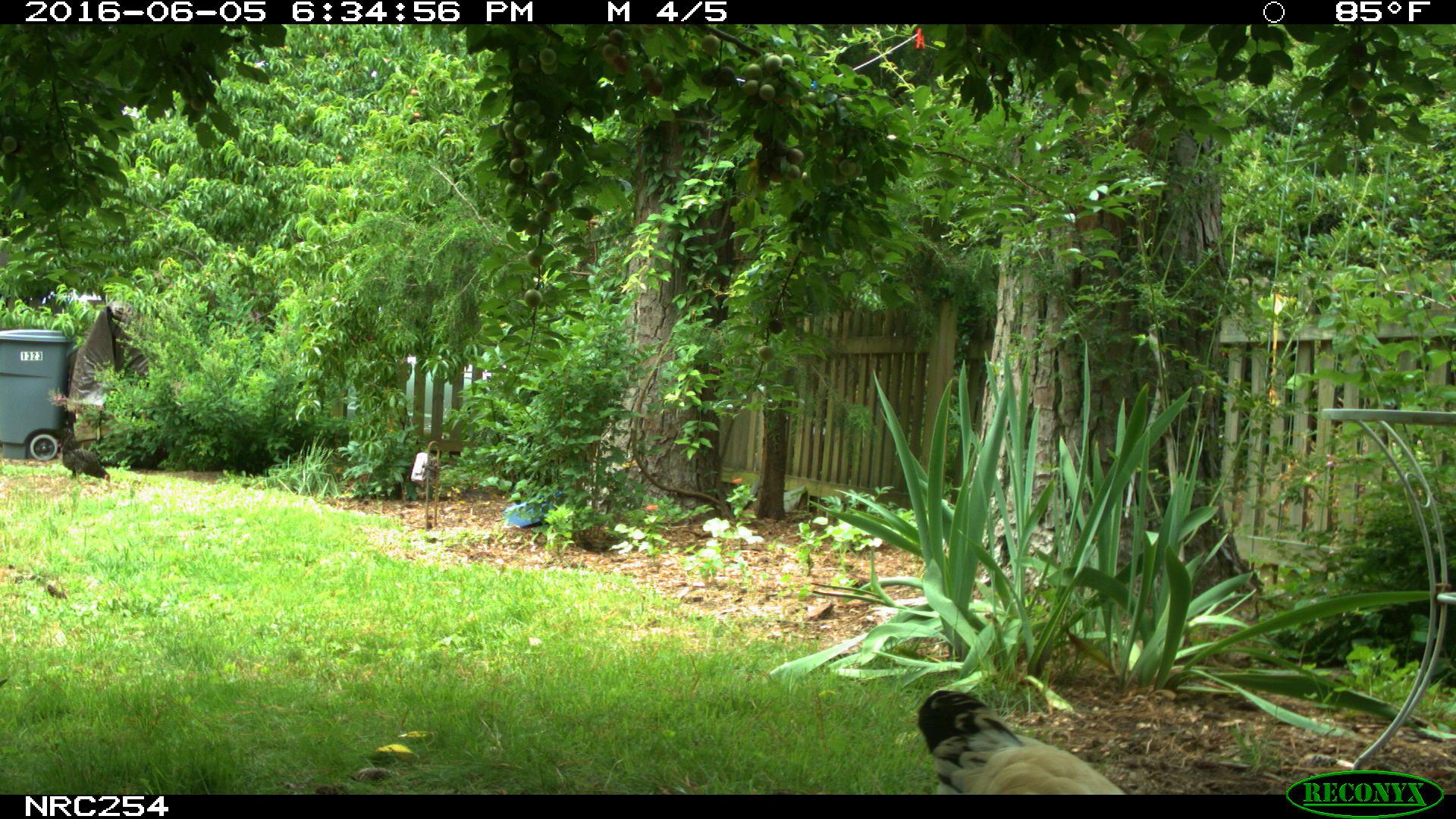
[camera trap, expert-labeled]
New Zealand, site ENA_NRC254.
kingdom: Animalia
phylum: Chordata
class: Aves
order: Galliformes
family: Phasianidae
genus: Gallus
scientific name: Gallus gallus domesticus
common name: chicken